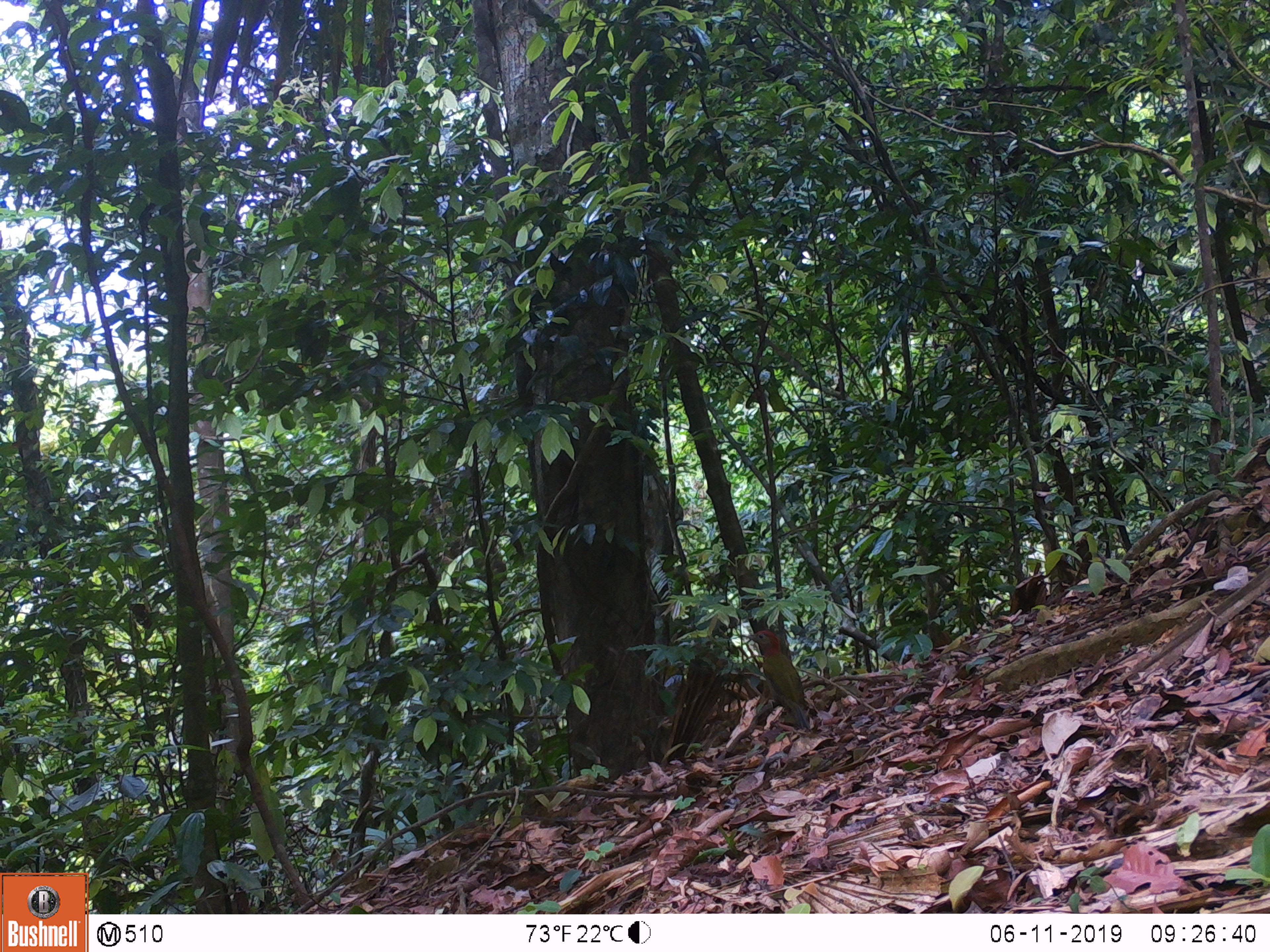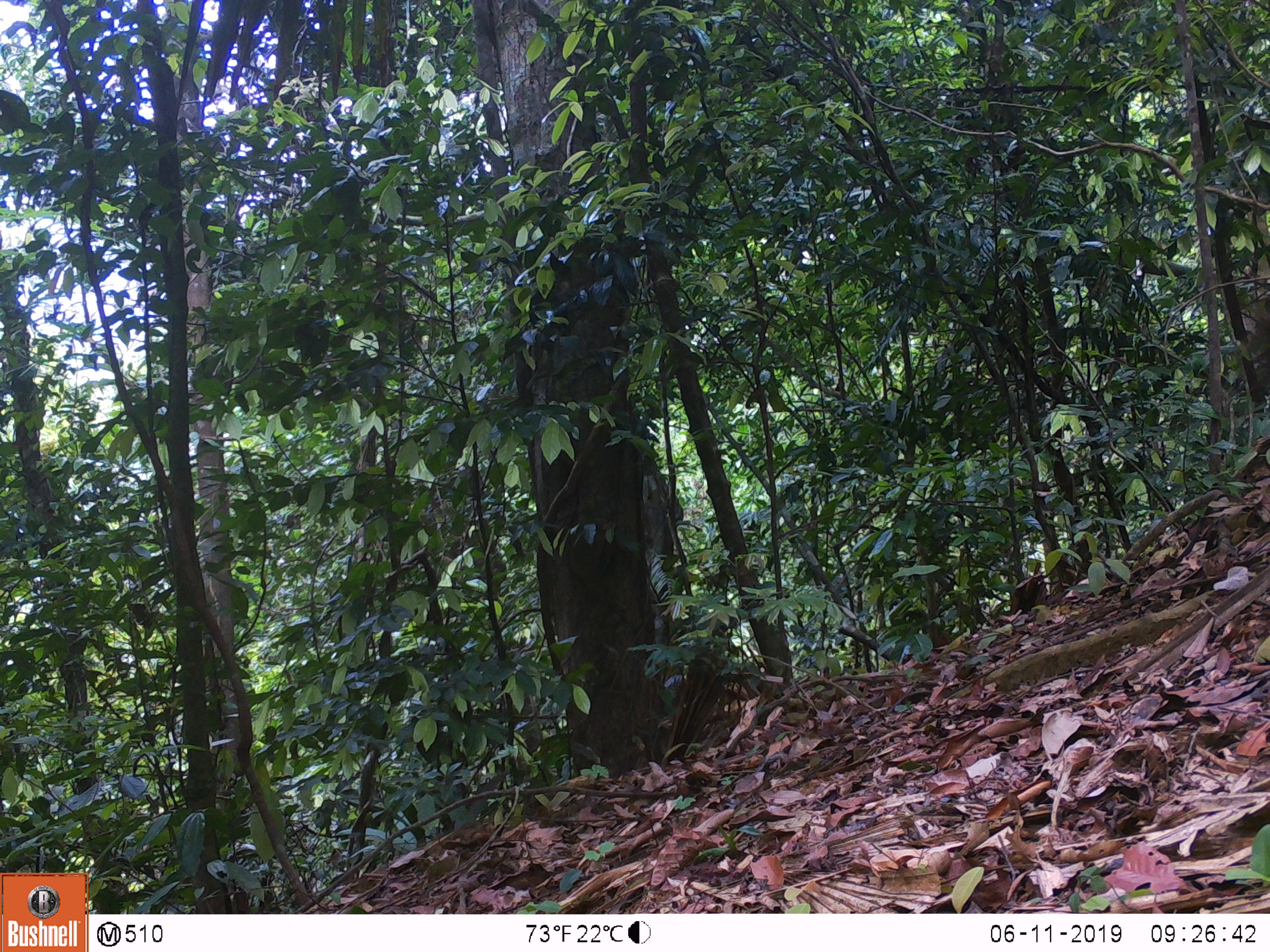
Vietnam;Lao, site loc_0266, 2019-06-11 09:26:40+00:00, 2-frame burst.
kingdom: Animalia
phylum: Chordata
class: Aves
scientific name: Aves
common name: bird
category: unidentified bird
Unidentified bird (bird) (Aves). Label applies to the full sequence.